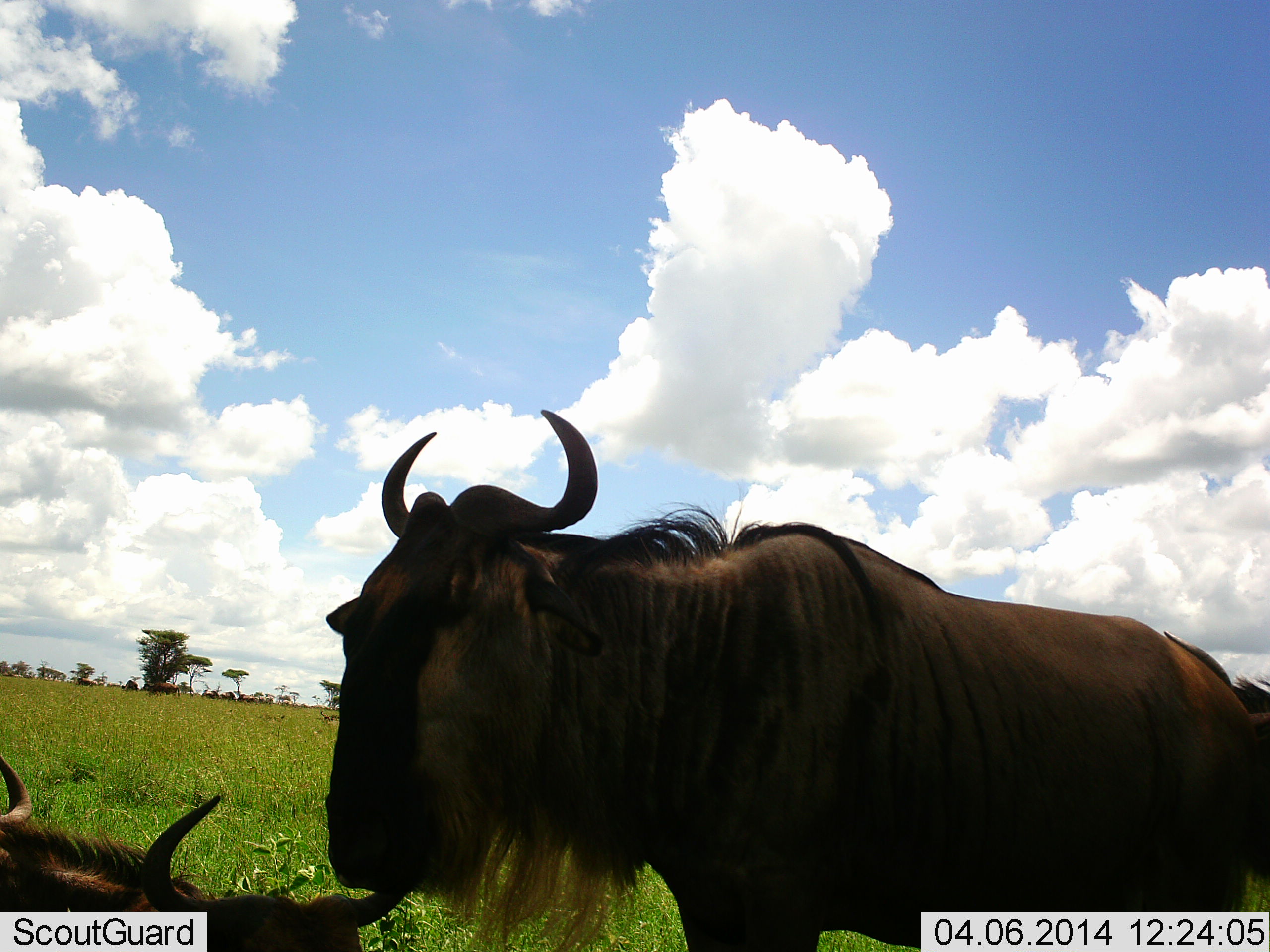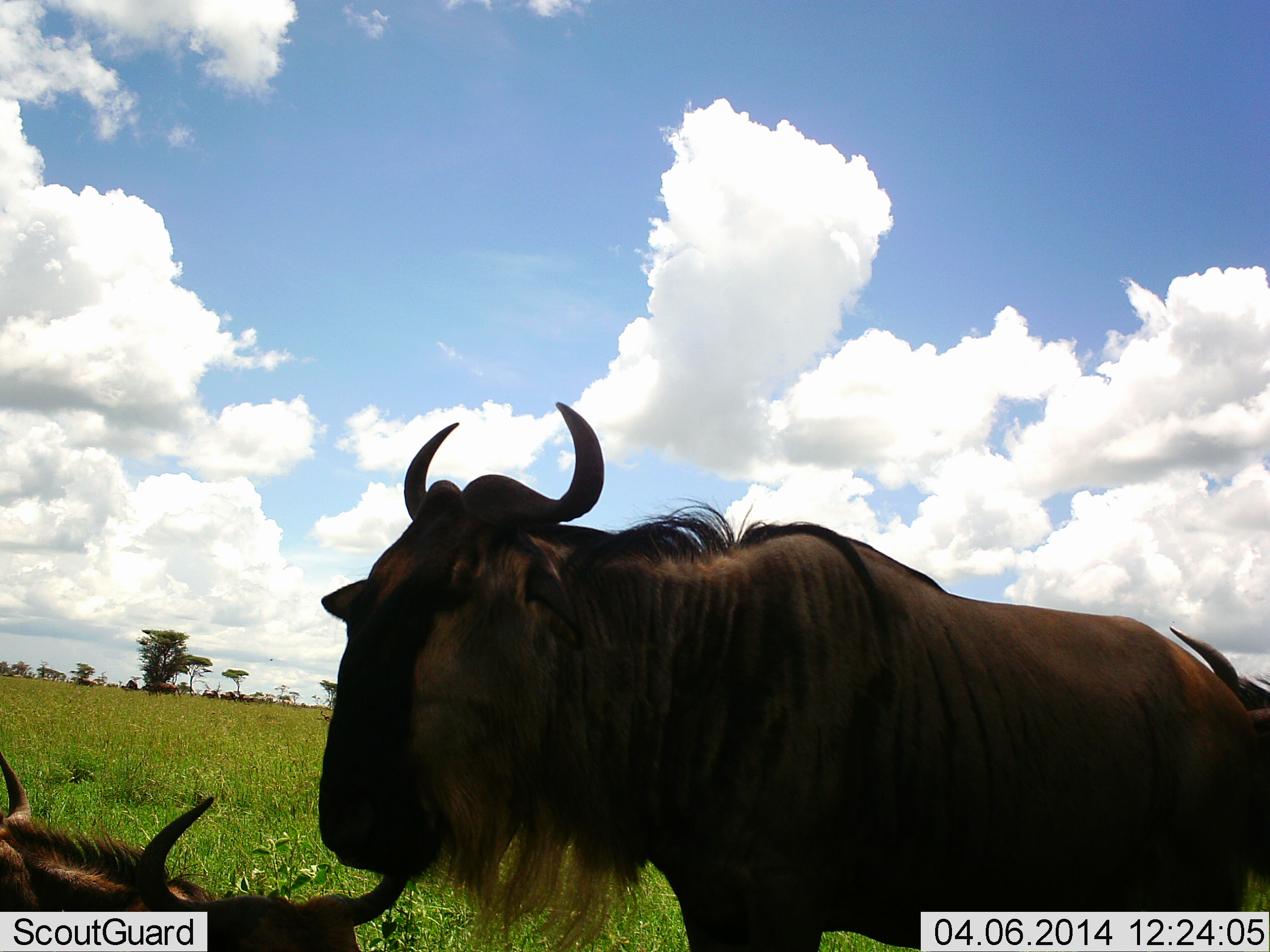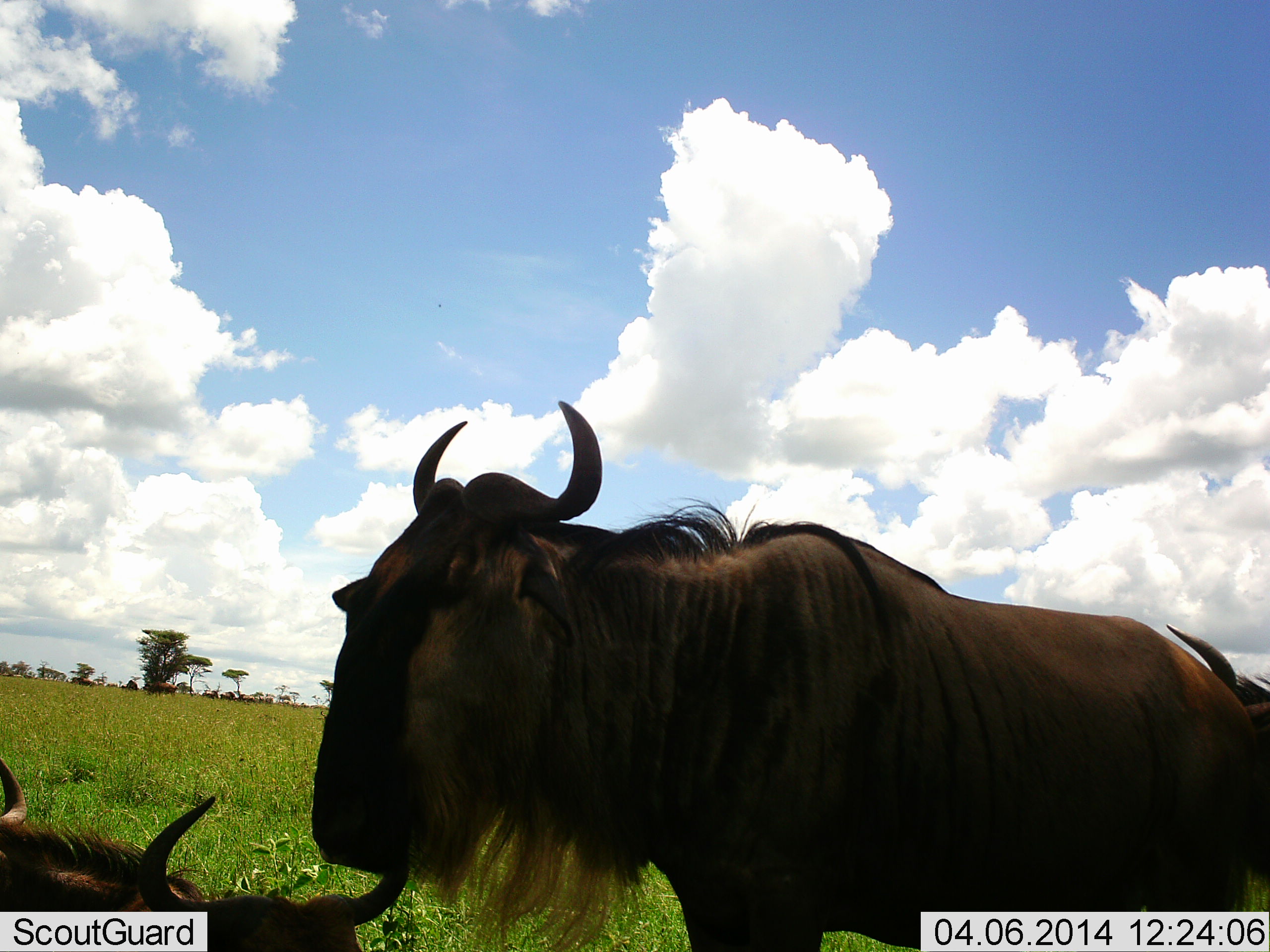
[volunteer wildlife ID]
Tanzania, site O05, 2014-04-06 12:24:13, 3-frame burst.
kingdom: Animalia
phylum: Chordata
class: Mammalia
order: Artiodactyla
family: Bovidae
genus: Connochaetes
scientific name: Connochaetes taurinus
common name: blue wildebeest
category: wildebeest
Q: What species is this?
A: Wildebeest (blue wildebeest) (Connochaetes taurinus).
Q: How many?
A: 3.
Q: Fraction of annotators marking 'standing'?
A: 90%.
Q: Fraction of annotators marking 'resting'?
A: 70%.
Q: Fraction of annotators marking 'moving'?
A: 0%.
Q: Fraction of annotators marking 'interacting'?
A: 0%.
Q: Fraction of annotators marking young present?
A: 0%.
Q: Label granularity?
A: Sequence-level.